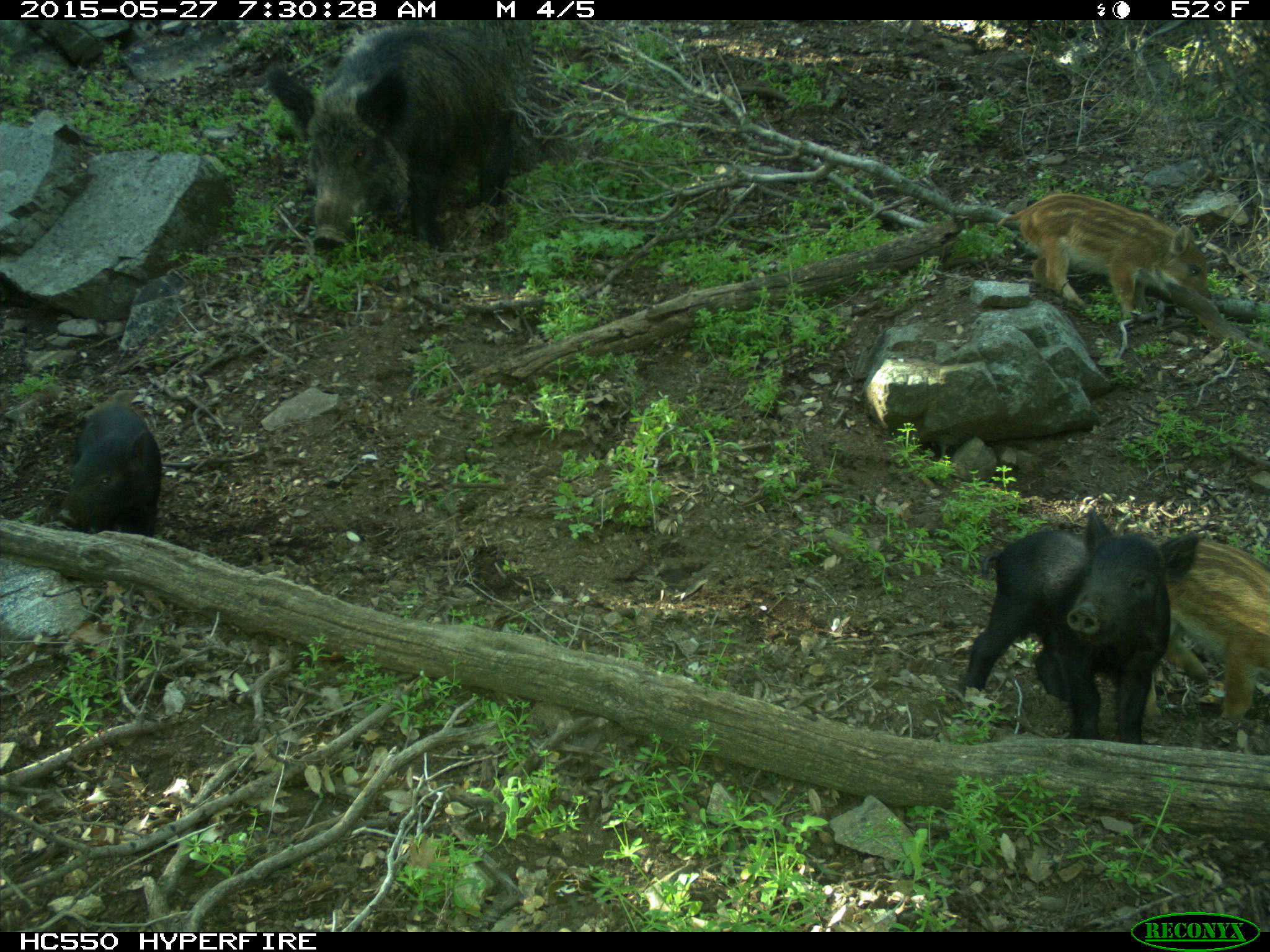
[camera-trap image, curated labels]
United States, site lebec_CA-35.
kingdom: Animalia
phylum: Chordata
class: Mammalia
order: Artiodactyla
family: Suidae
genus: Sus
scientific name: Sus scrofa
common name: wild boar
Sus scrofa (wild boar).